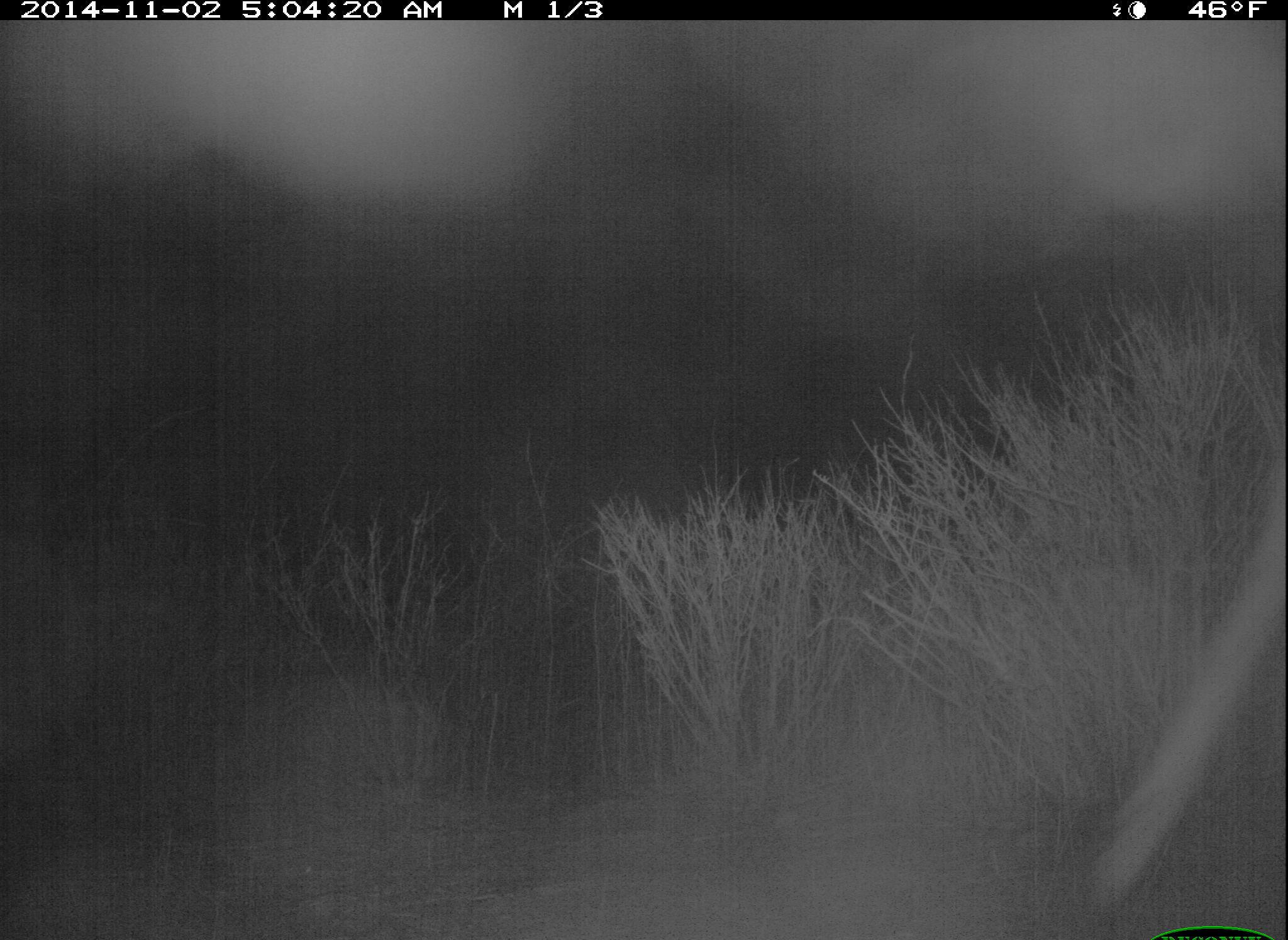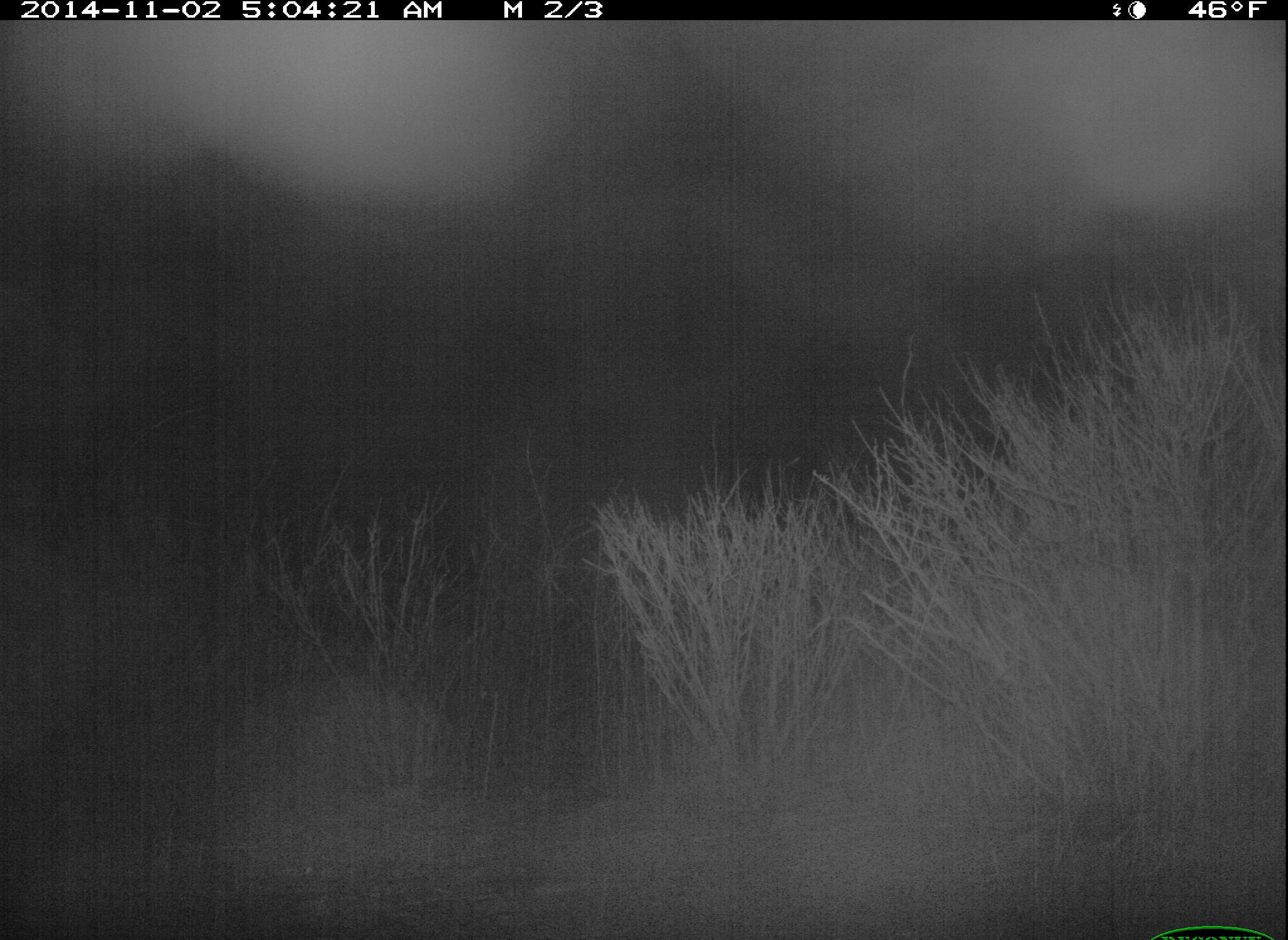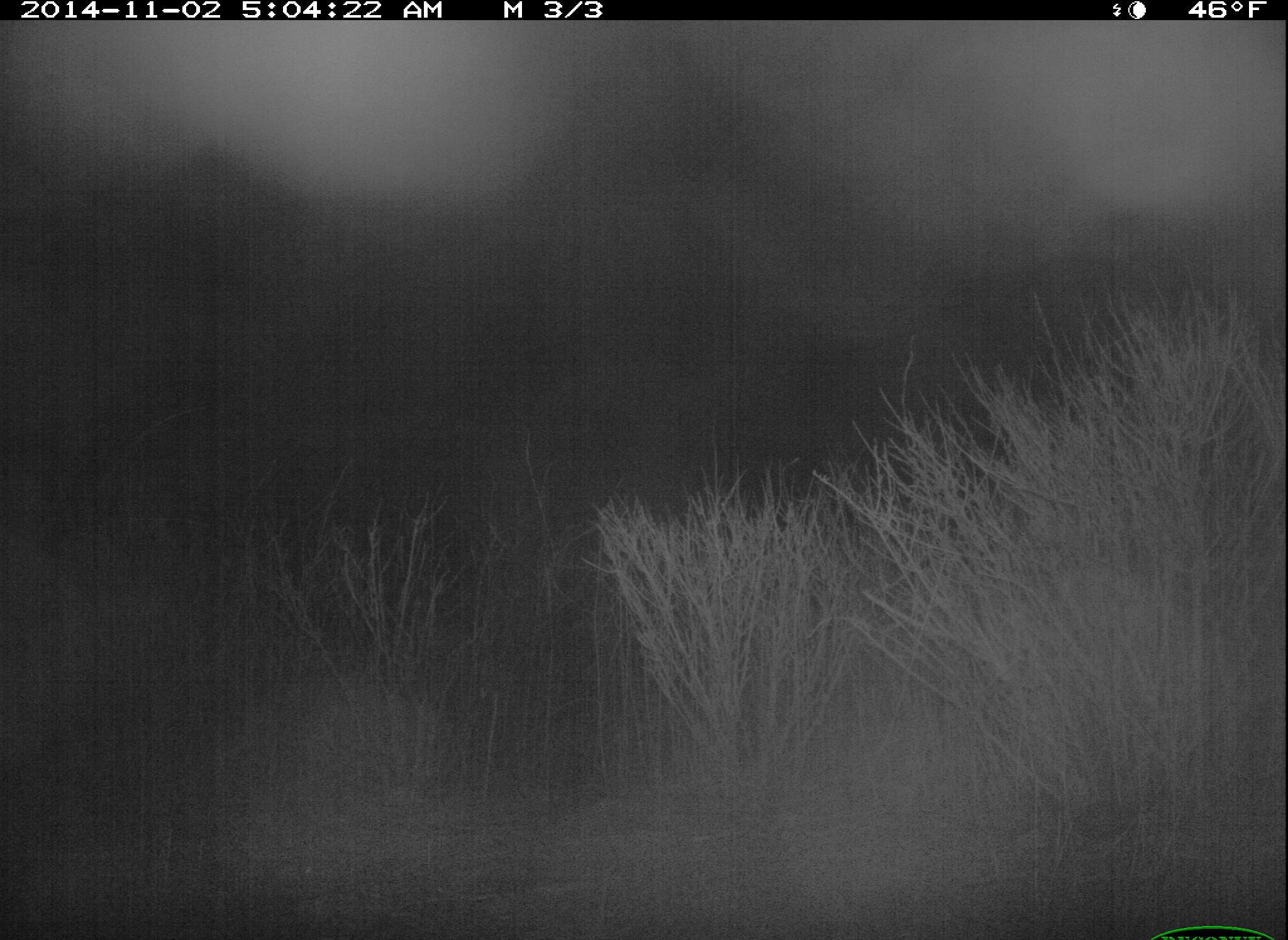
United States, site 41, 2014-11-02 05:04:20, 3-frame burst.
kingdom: Animalia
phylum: Chordata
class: Mammalia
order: Artiodactyla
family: Cervidae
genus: Odocoileus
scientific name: Odocoileus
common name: deer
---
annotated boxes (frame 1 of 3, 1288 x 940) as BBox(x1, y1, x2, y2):
deer: BBox(1074, 456, 1288, 934)